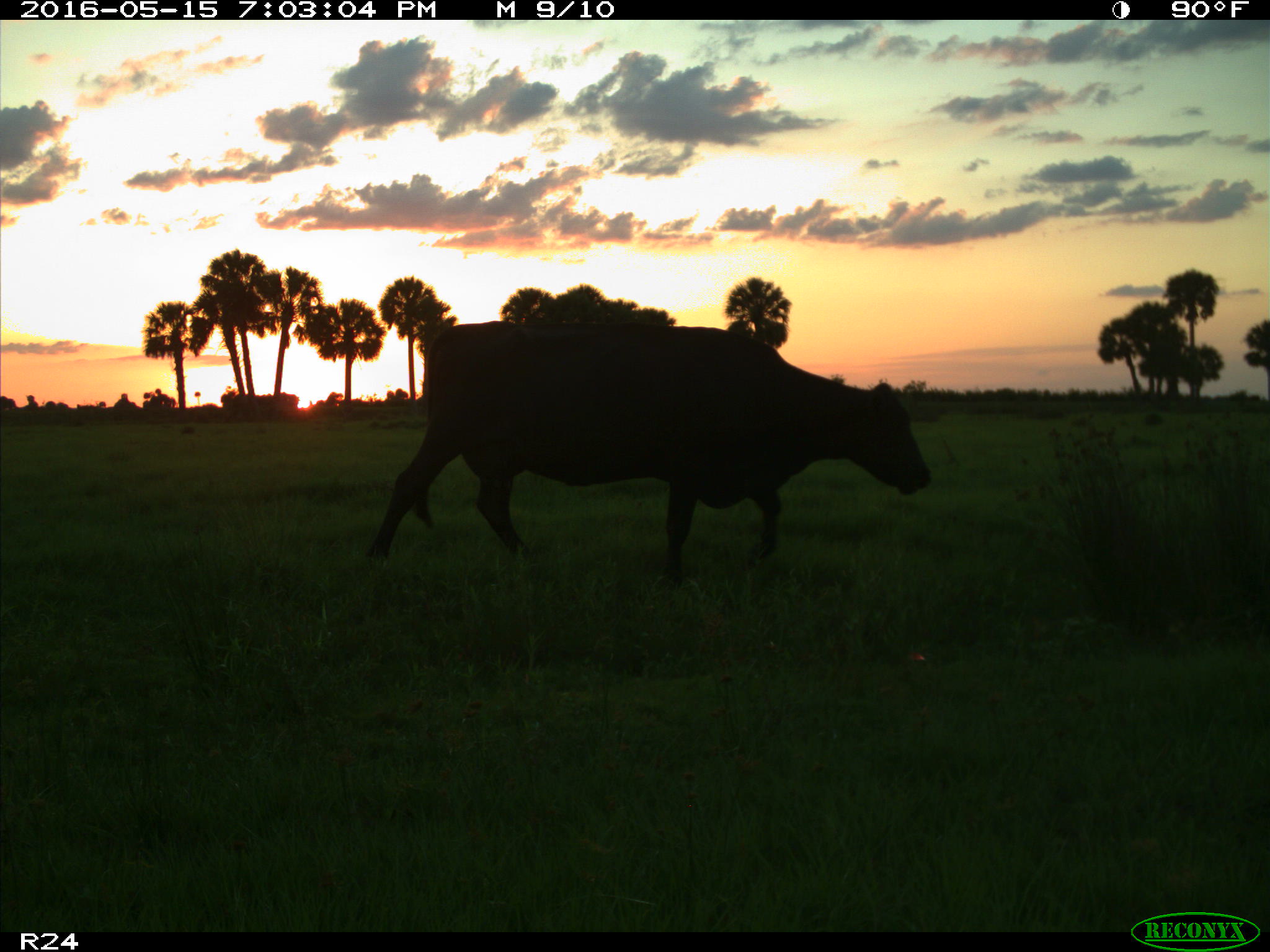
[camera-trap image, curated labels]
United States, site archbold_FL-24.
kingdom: Animalia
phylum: Chordata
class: Mammalia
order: Artiodactyla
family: Bovidae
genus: Bos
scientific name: Bos taurus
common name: domestic cow